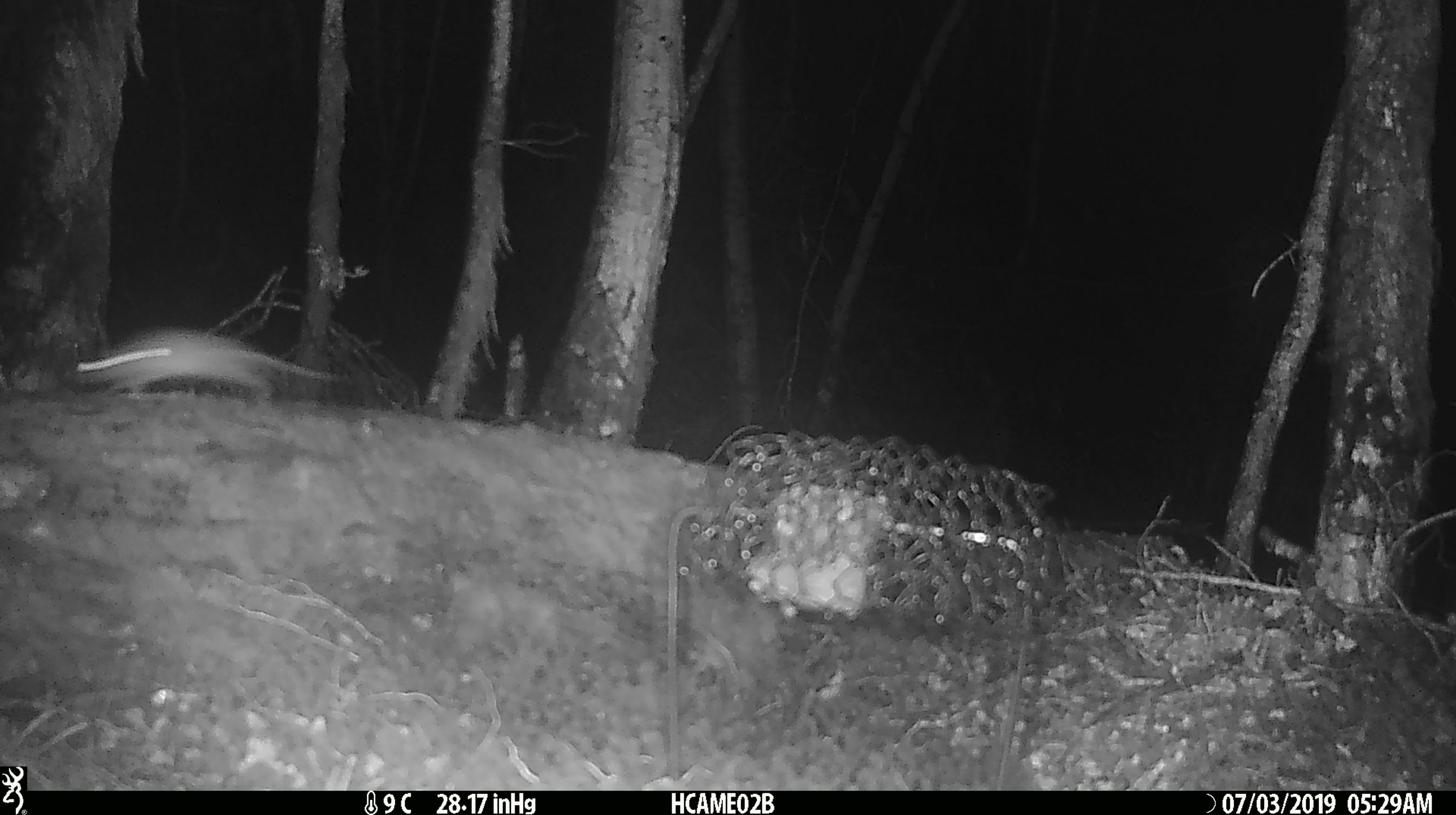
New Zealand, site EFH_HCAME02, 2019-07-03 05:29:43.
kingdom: Animalia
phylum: Chordata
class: Mammalia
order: Rodentia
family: Muridae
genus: Mus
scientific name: Mus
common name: mouse